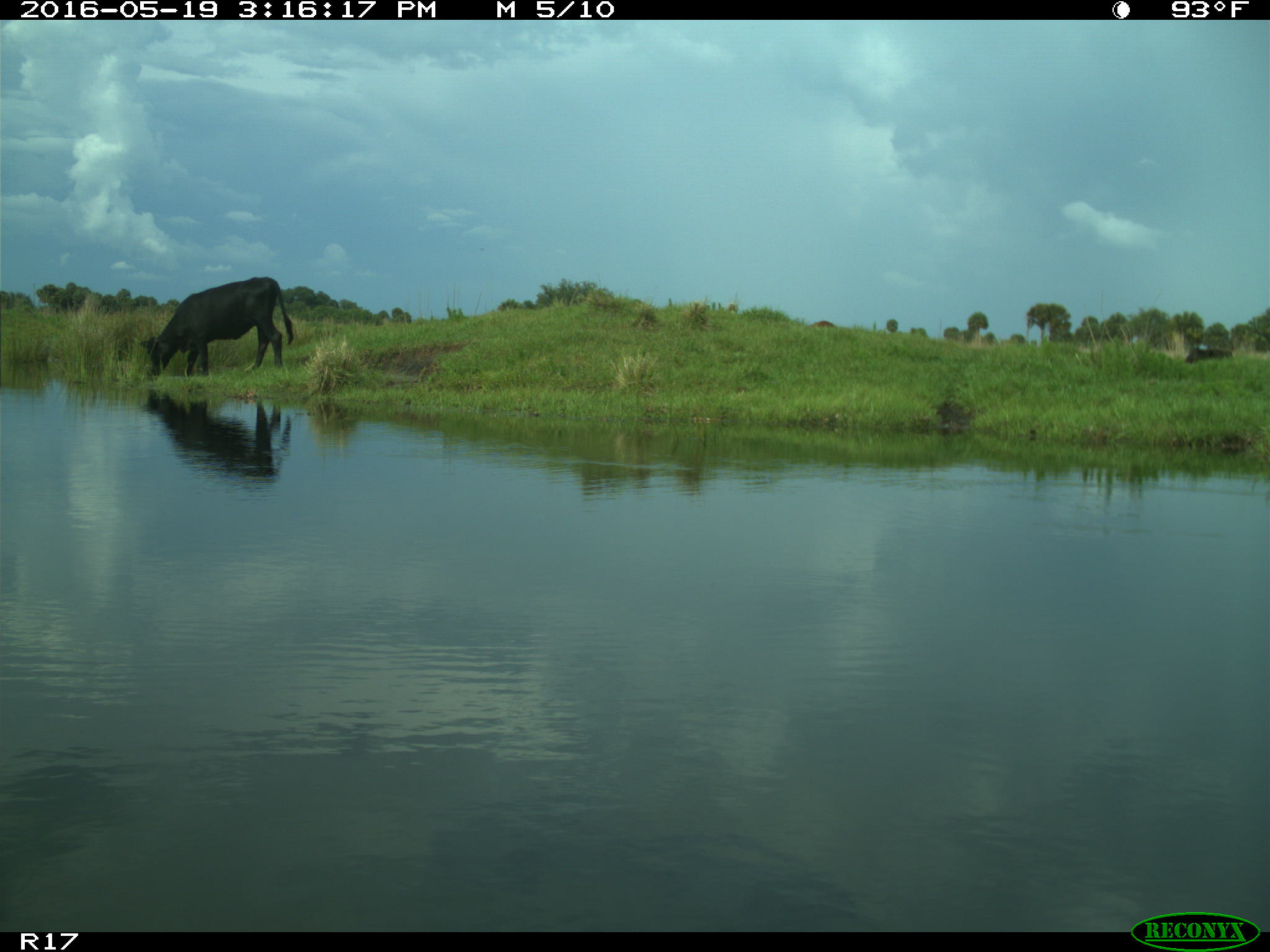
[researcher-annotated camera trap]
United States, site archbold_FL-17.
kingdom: Animalia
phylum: Chordata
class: Mammalia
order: Artiodactyla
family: Bovidae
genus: Bos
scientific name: Bos taurus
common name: domestic cow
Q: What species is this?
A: Bos taurus (domestic cow).